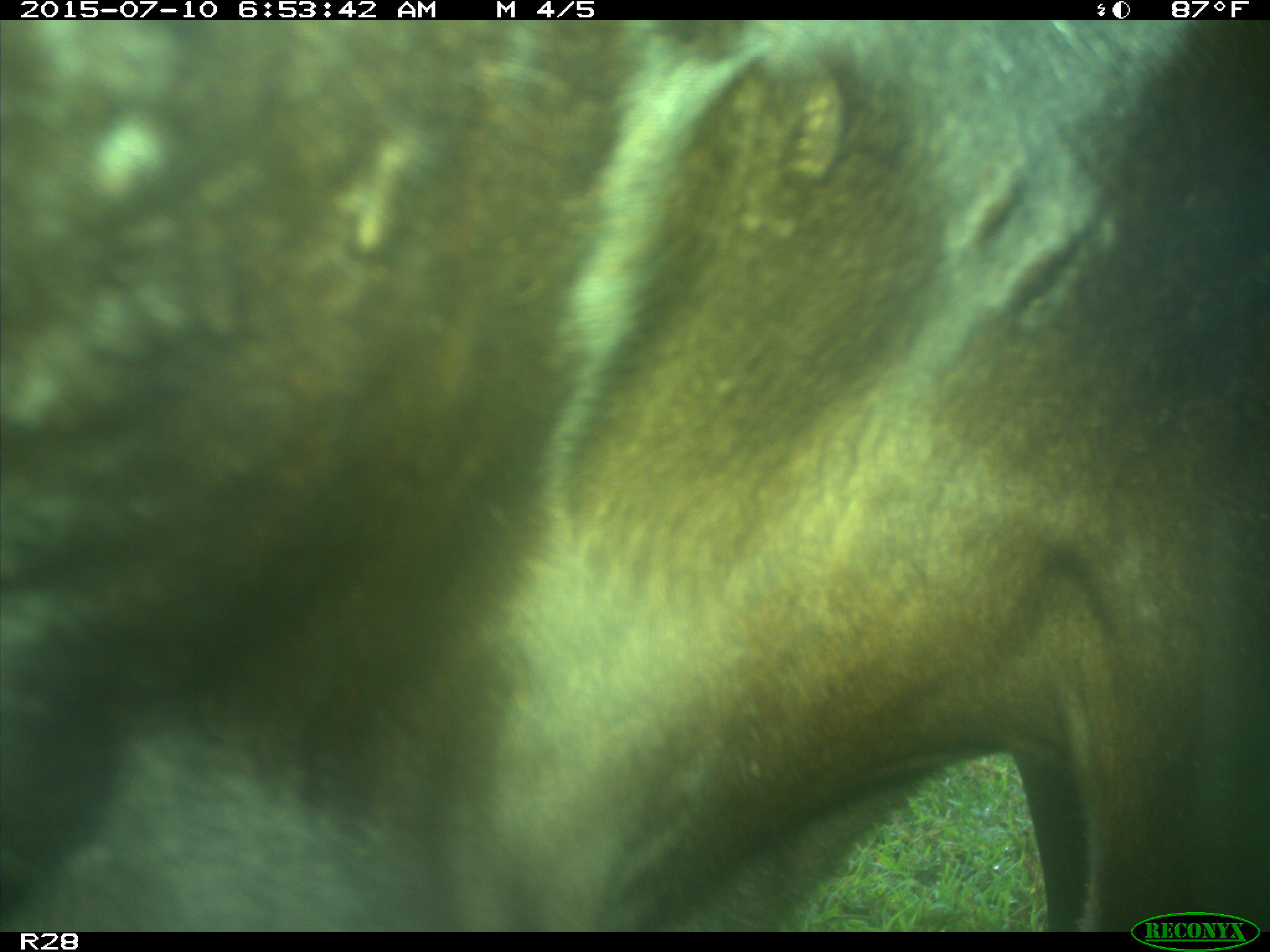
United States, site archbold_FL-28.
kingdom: Animalia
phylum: Chordata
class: Mammalia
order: Artiodactyla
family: Bovidae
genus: Bos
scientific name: Bos taurus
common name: domestic cow